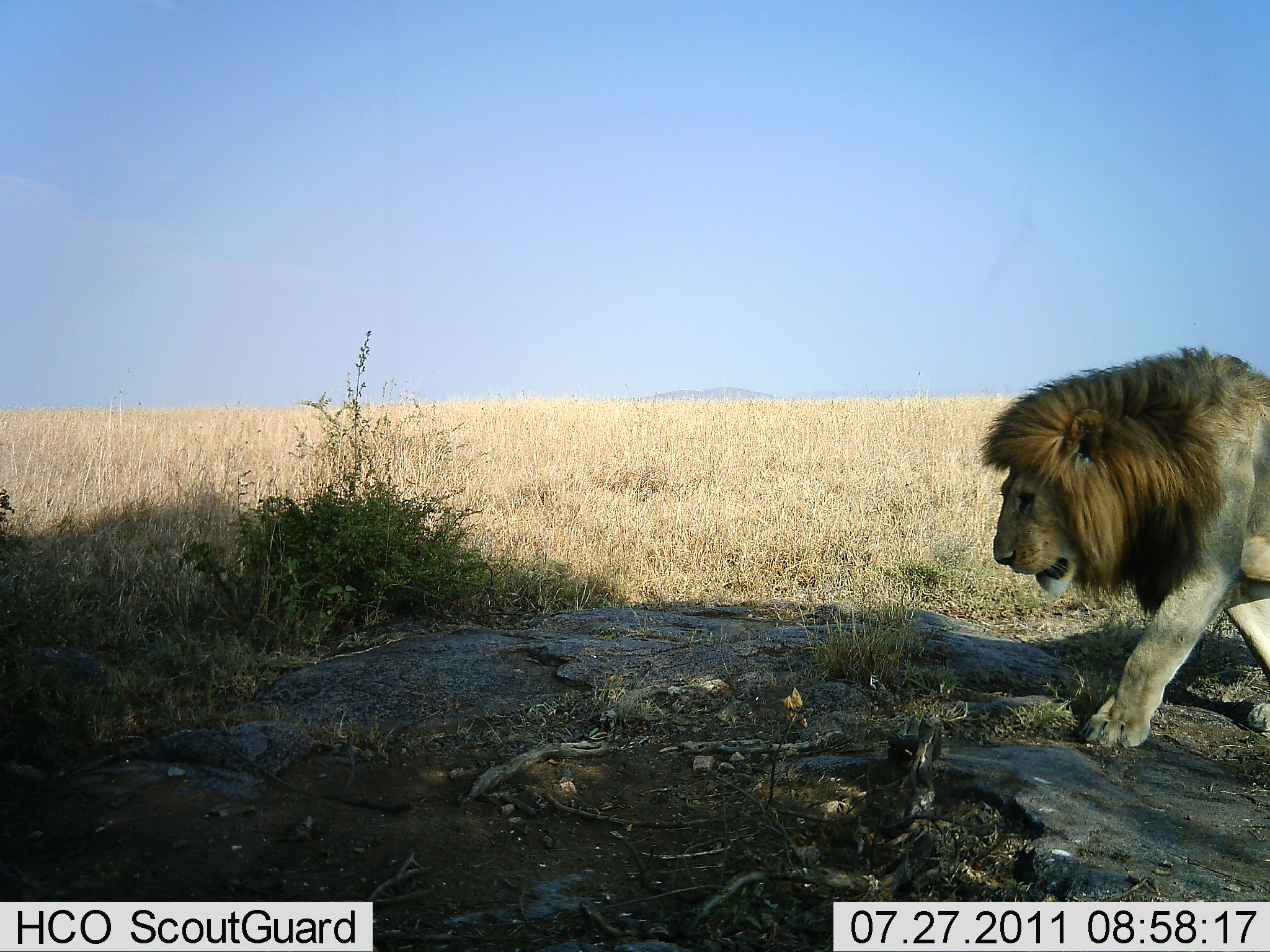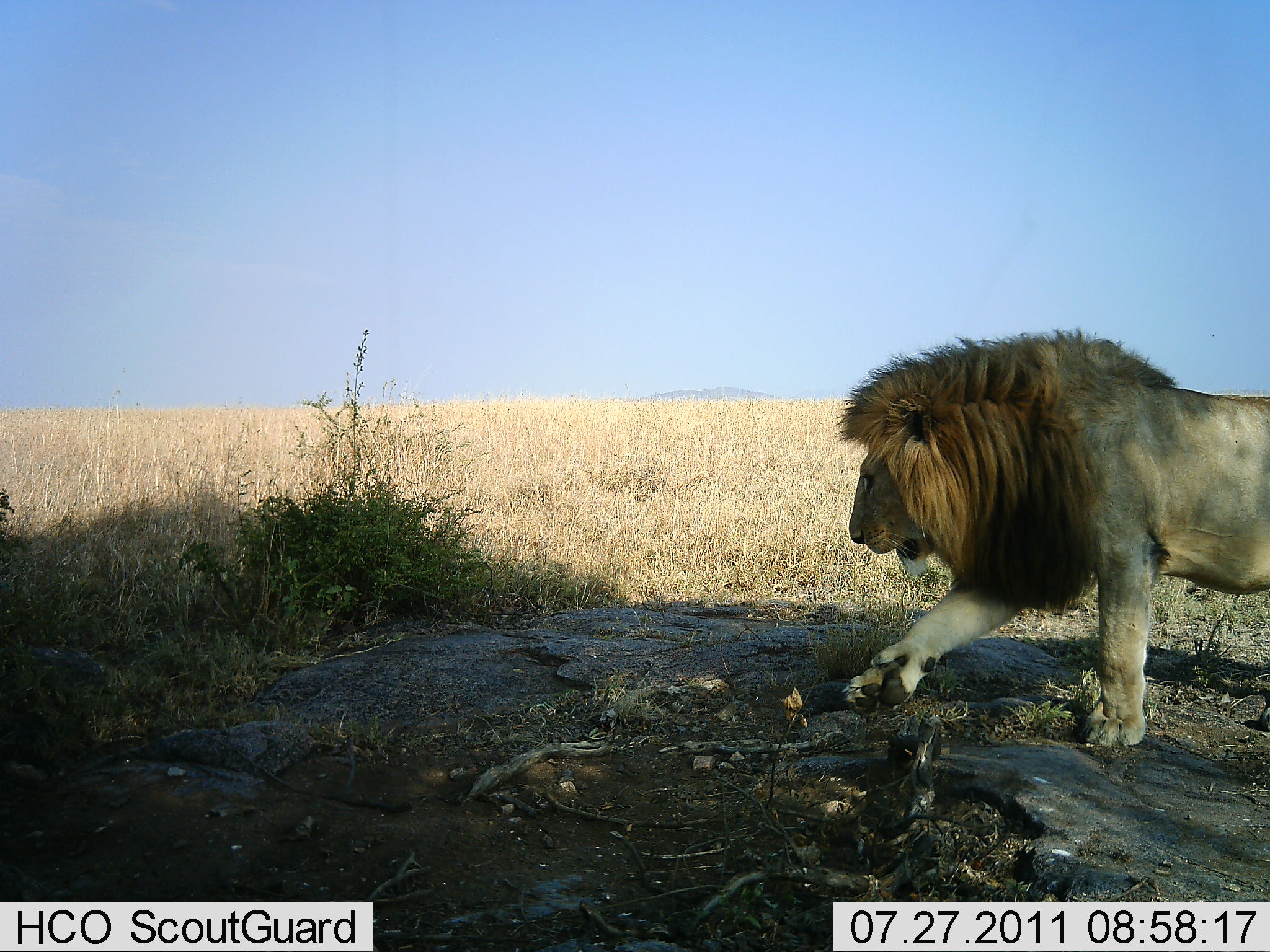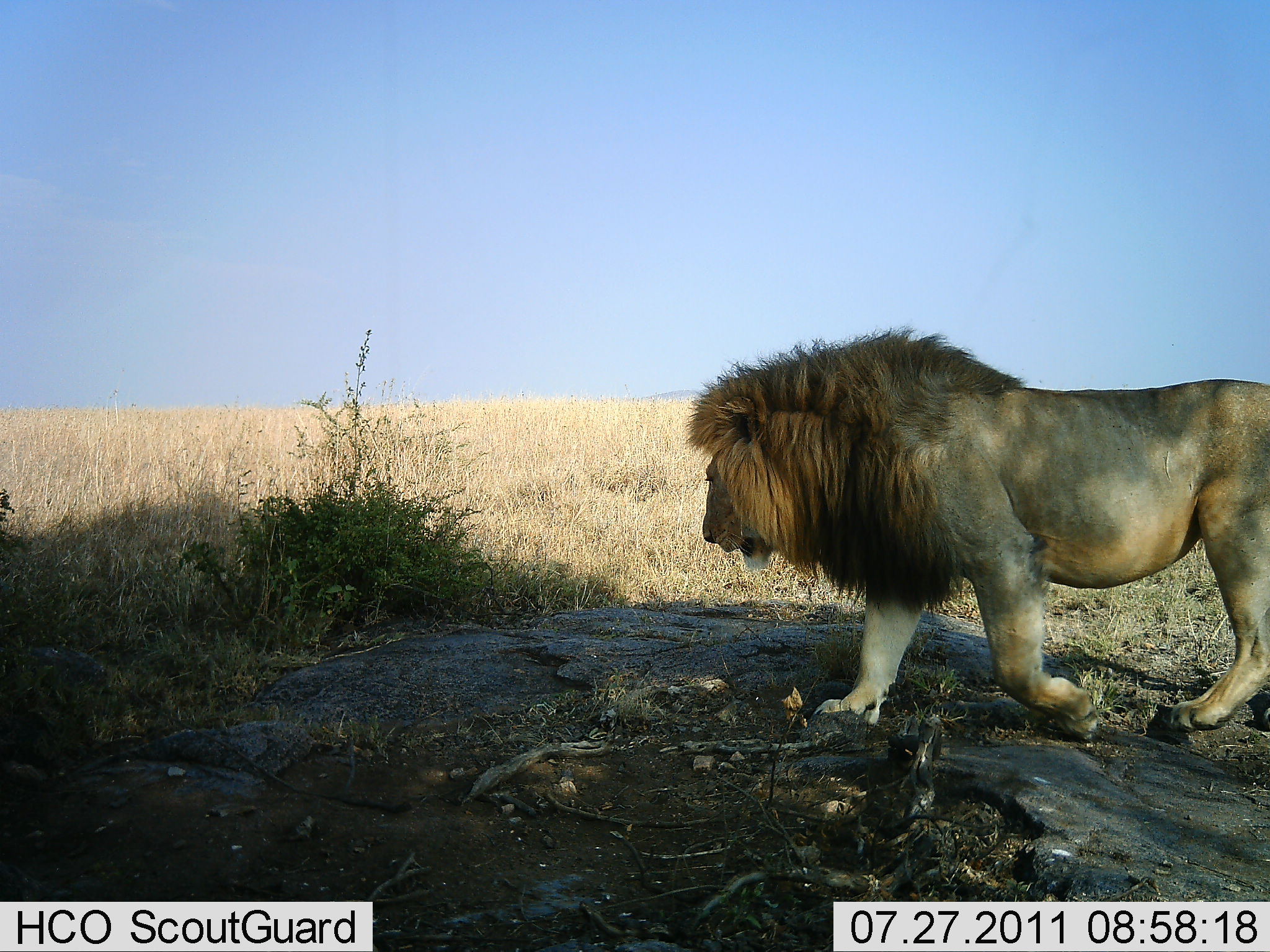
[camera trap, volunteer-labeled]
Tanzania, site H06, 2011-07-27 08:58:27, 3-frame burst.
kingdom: Animalia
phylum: Chordata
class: Mammalia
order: Carnivora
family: Felidae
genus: Panthera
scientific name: Panthera leo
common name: lion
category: lionmale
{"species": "lionmale (lion) (Panthera leo)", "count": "1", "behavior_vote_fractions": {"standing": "8%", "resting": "0%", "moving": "100%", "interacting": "0%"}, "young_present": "0%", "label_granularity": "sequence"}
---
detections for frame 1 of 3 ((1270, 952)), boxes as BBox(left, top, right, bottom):
animal: BBox(977, 346, 1270, 746)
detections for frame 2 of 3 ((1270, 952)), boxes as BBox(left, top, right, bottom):
animal: BBox(836, 325, 1270, 748)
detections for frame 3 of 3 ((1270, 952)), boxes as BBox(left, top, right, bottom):
animal: BBox(685, 322, 1269, 741)